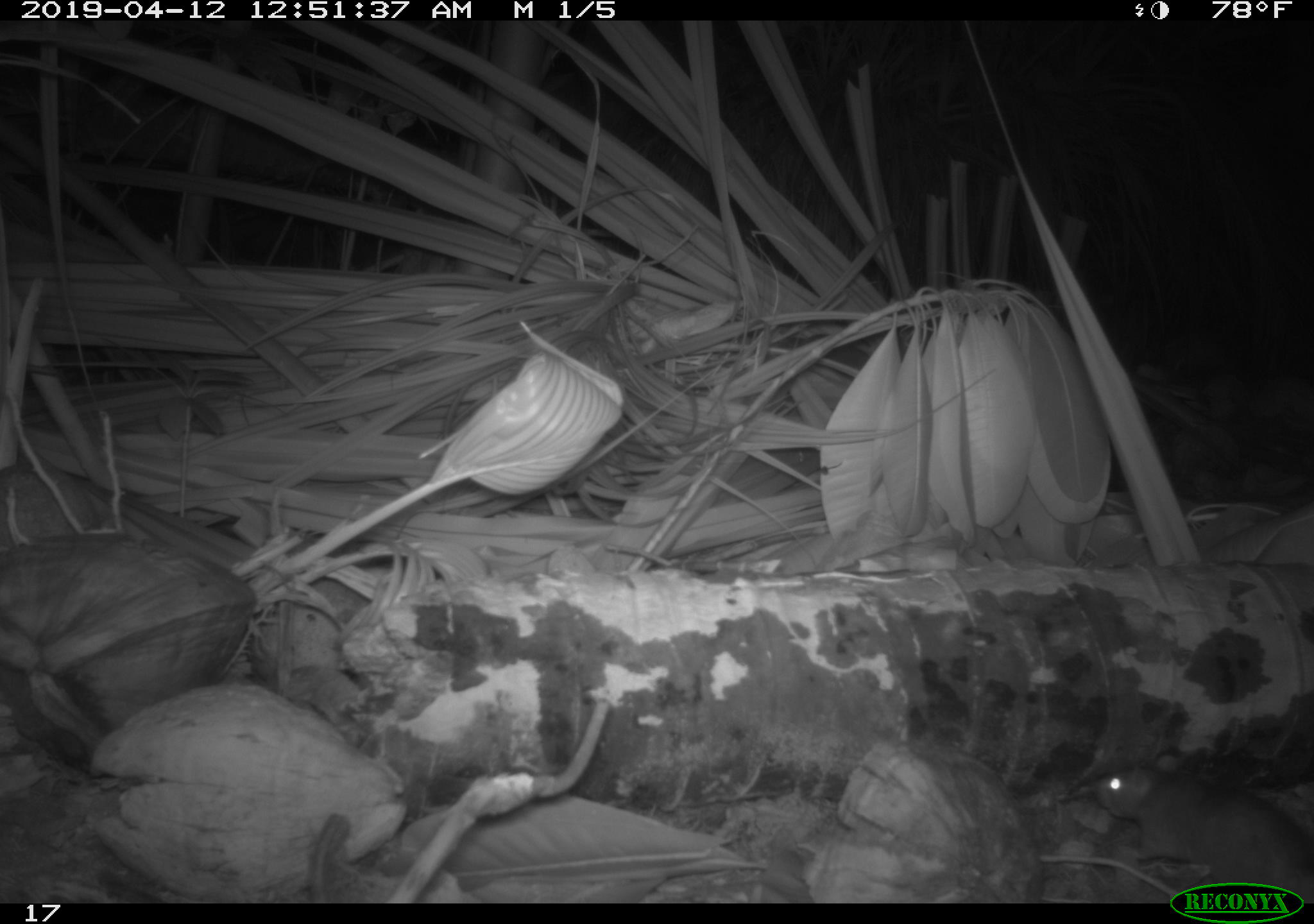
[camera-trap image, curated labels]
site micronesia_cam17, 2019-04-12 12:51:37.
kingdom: Animalia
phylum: Chordata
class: Mammalia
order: Rodentia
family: Muridae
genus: Rattus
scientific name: Rattus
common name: rat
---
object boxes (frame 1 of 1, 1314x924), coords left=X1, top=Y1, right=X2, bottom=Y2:
rat: left=1088, top=760, right=1314, bottom=907